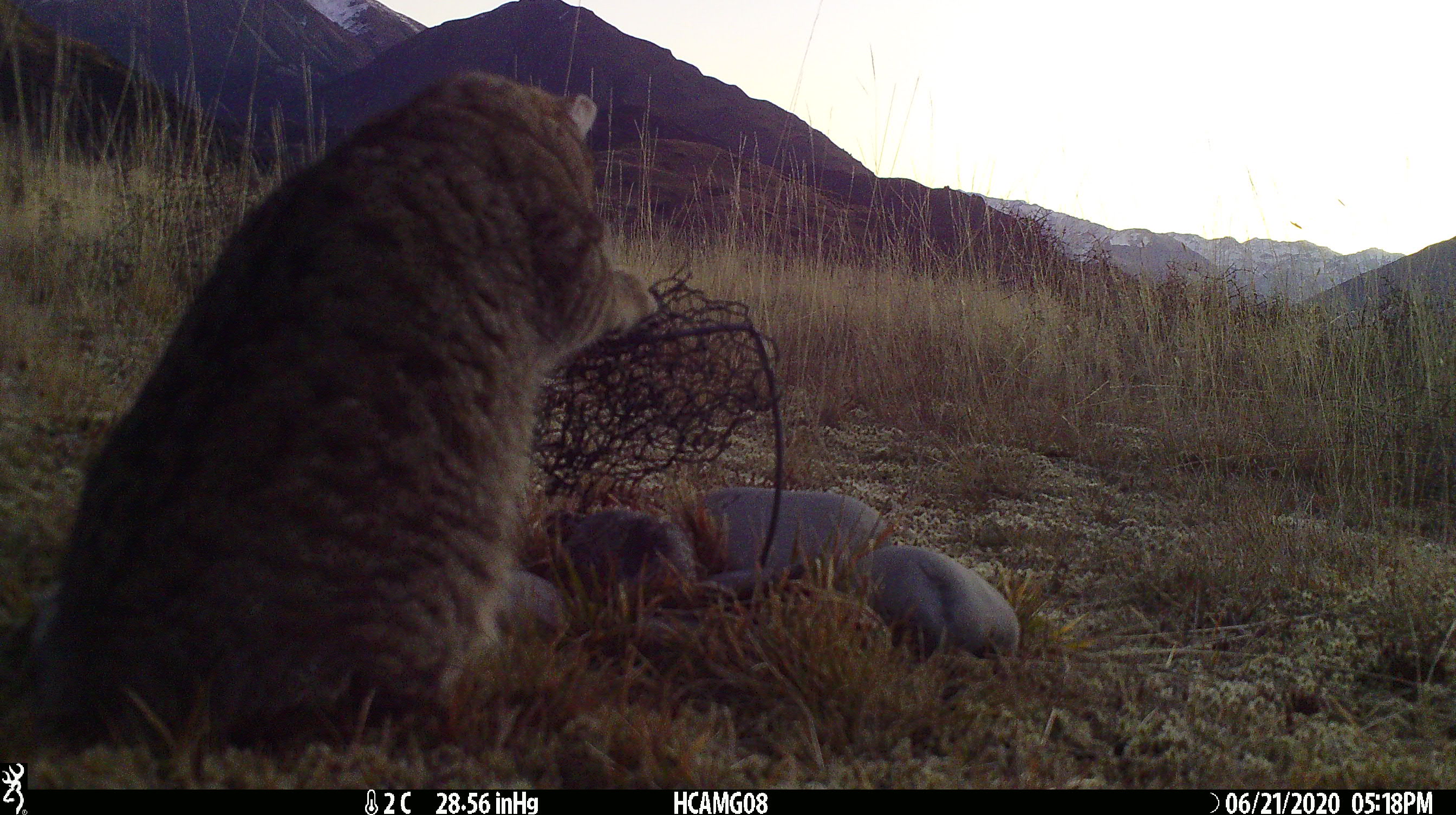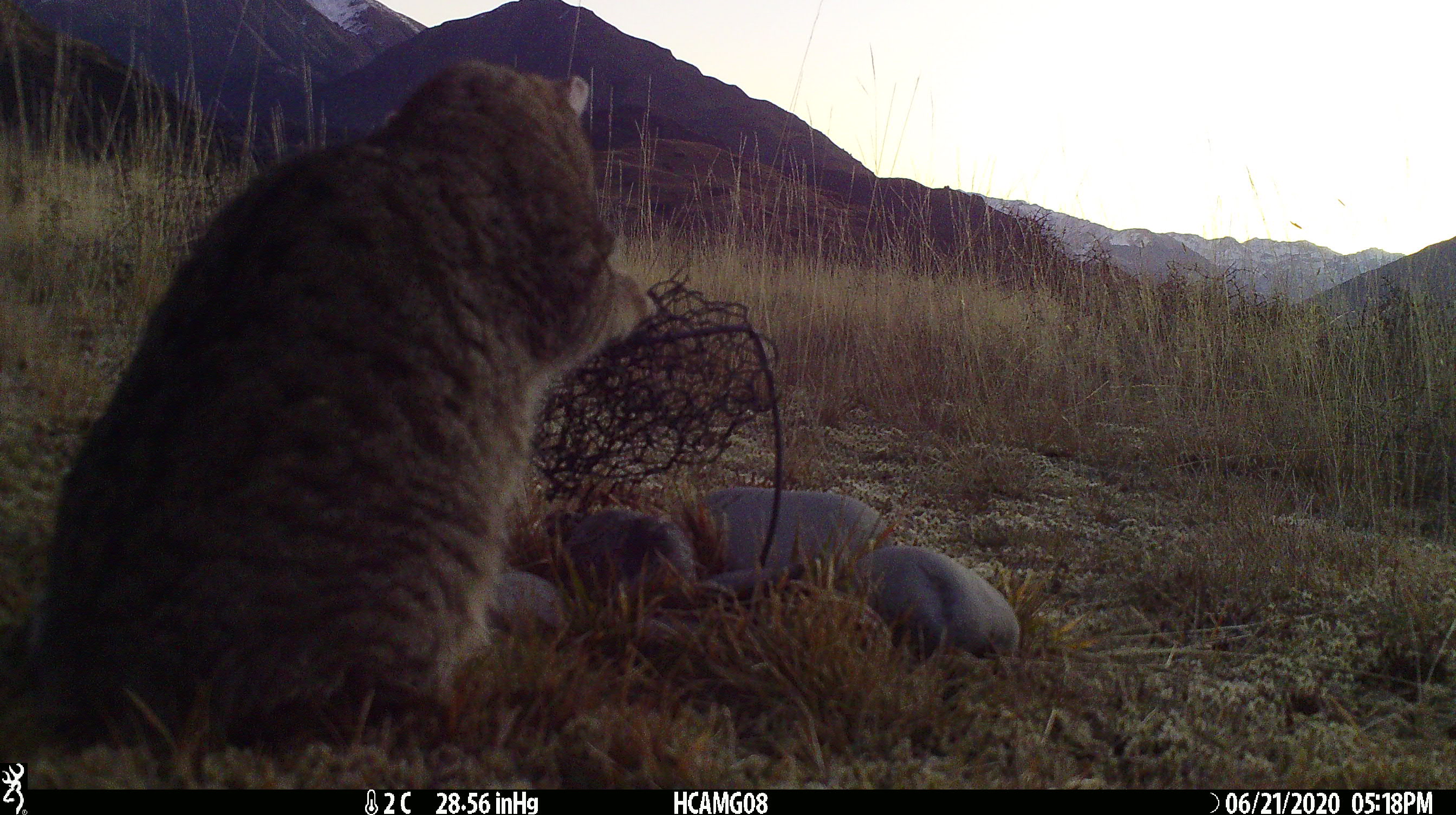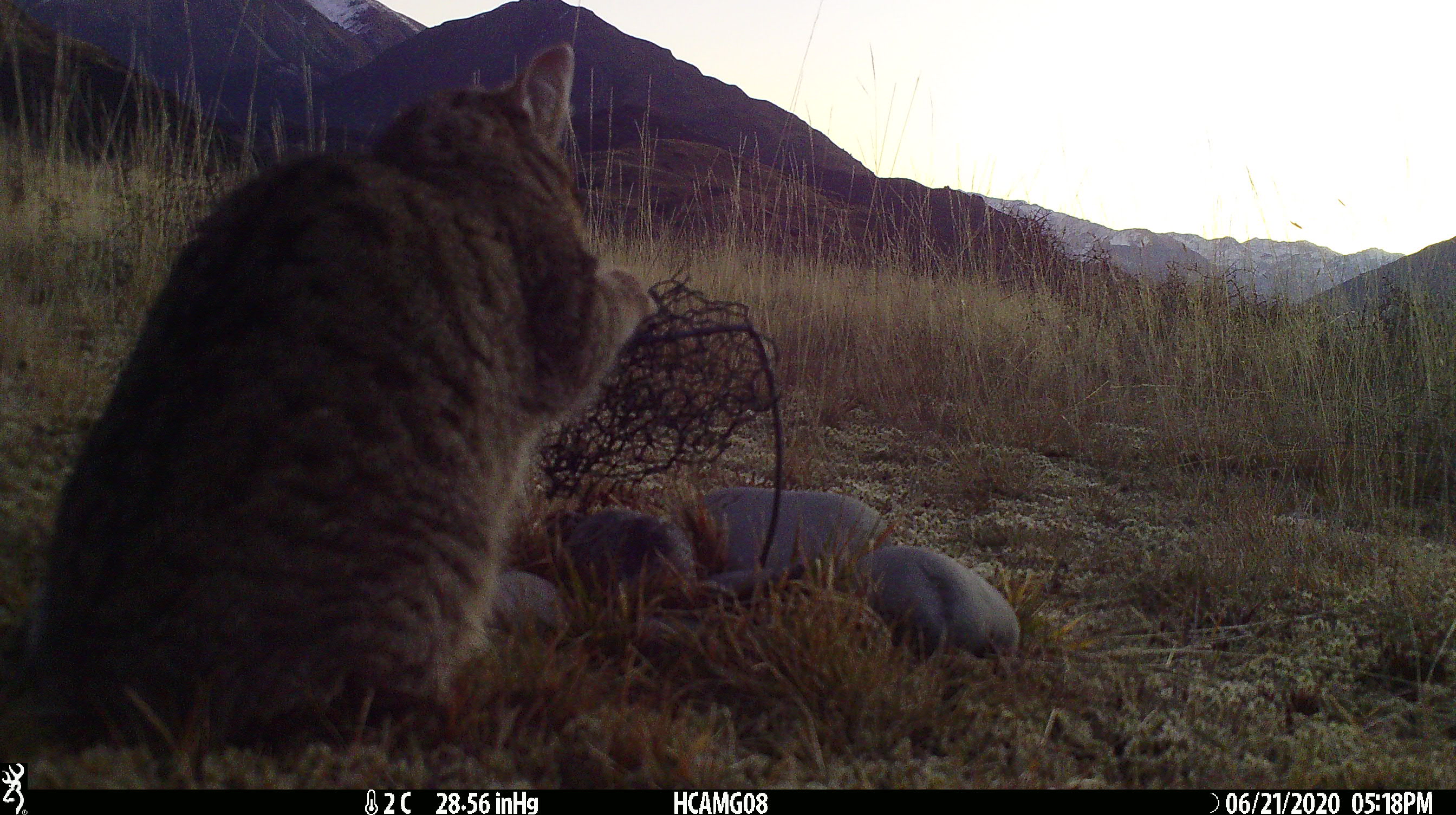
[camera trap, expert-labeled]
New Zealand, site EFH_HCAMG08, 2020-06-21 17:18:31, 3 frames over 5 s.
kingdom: Animalia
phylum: Chordata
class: Mammalia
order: Carnivora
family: Felidae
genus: Felis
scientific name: Felis catus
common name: domestic cat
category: cat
Cat (domestic cat) (Felis catus).